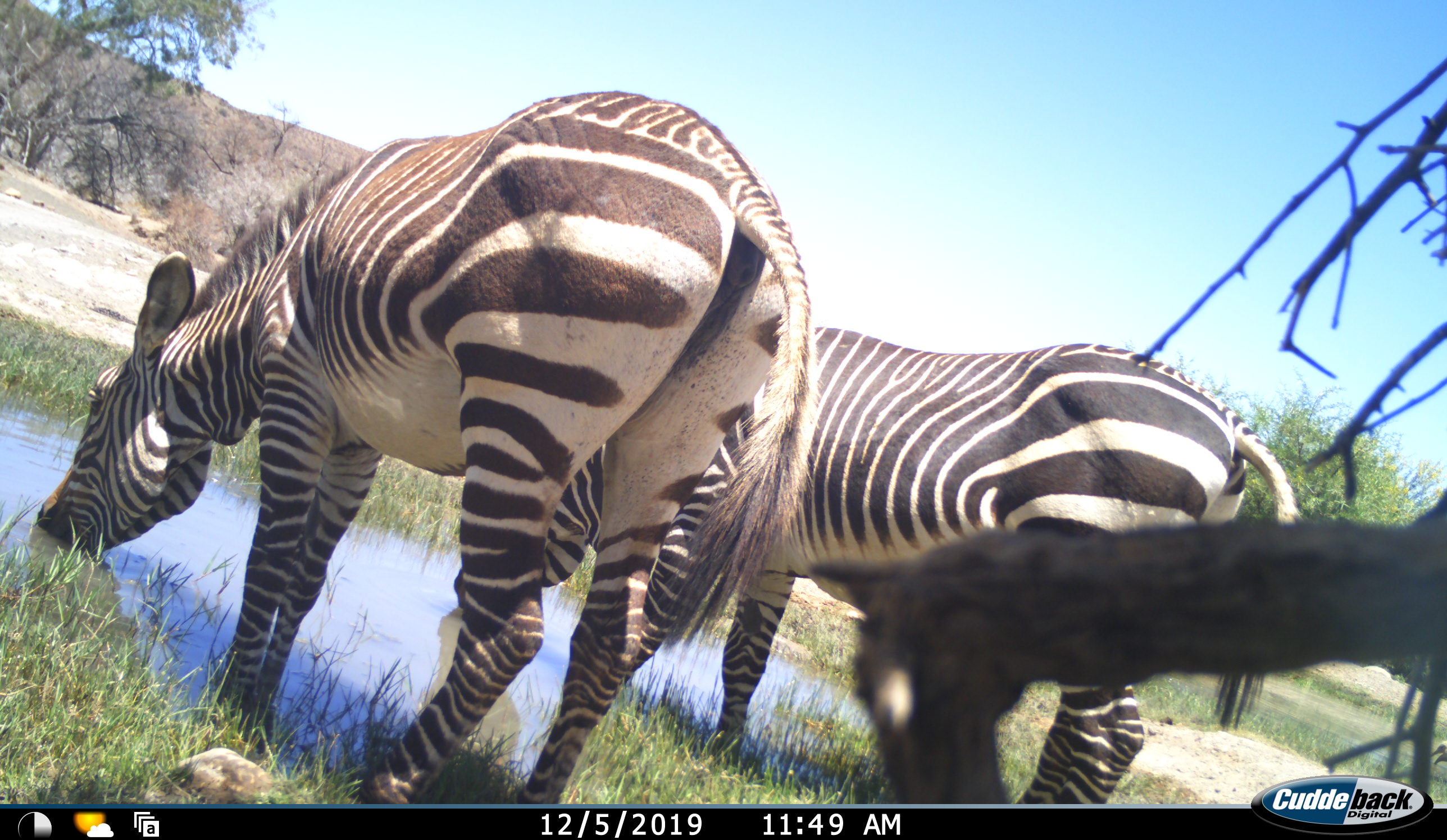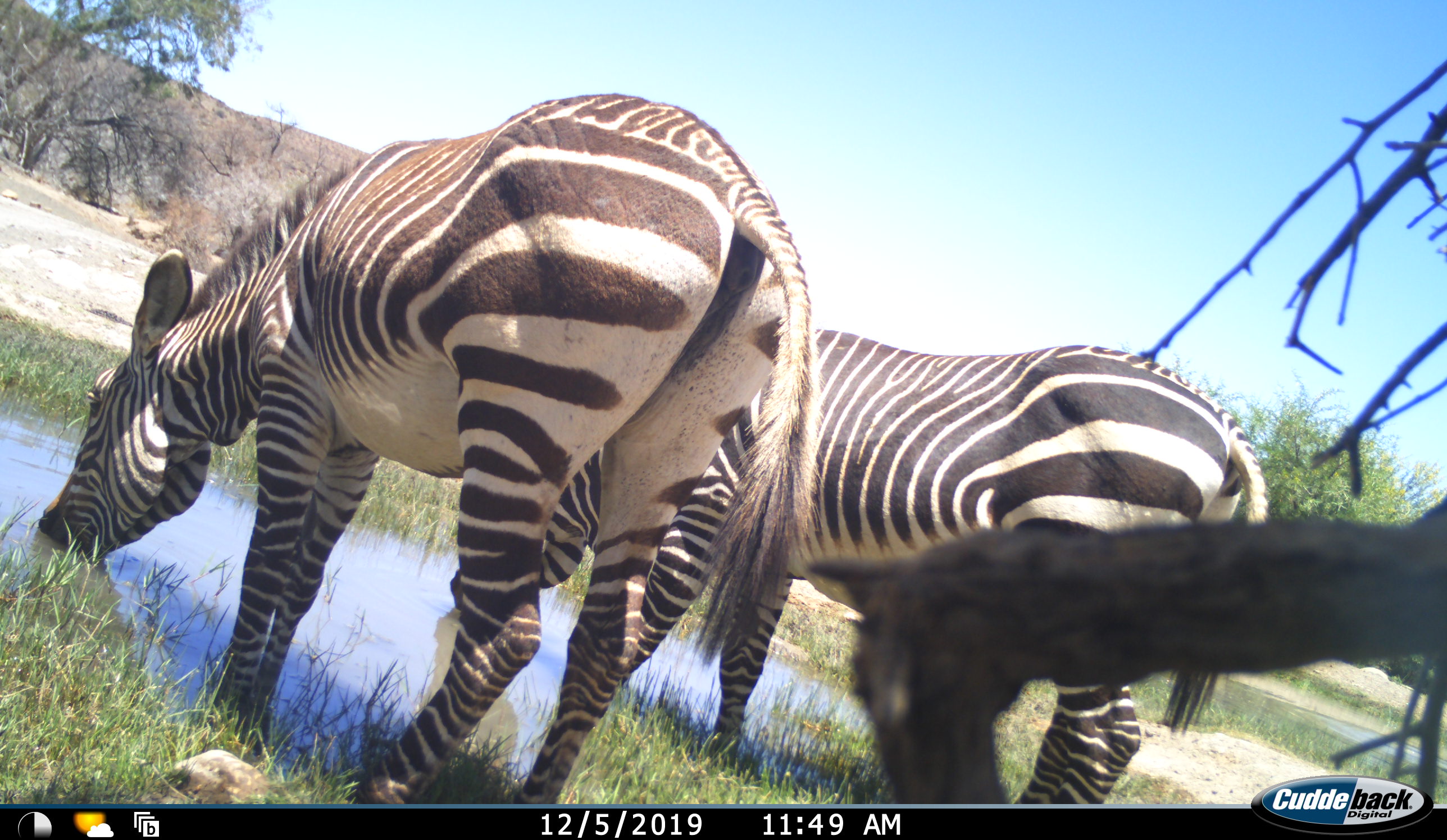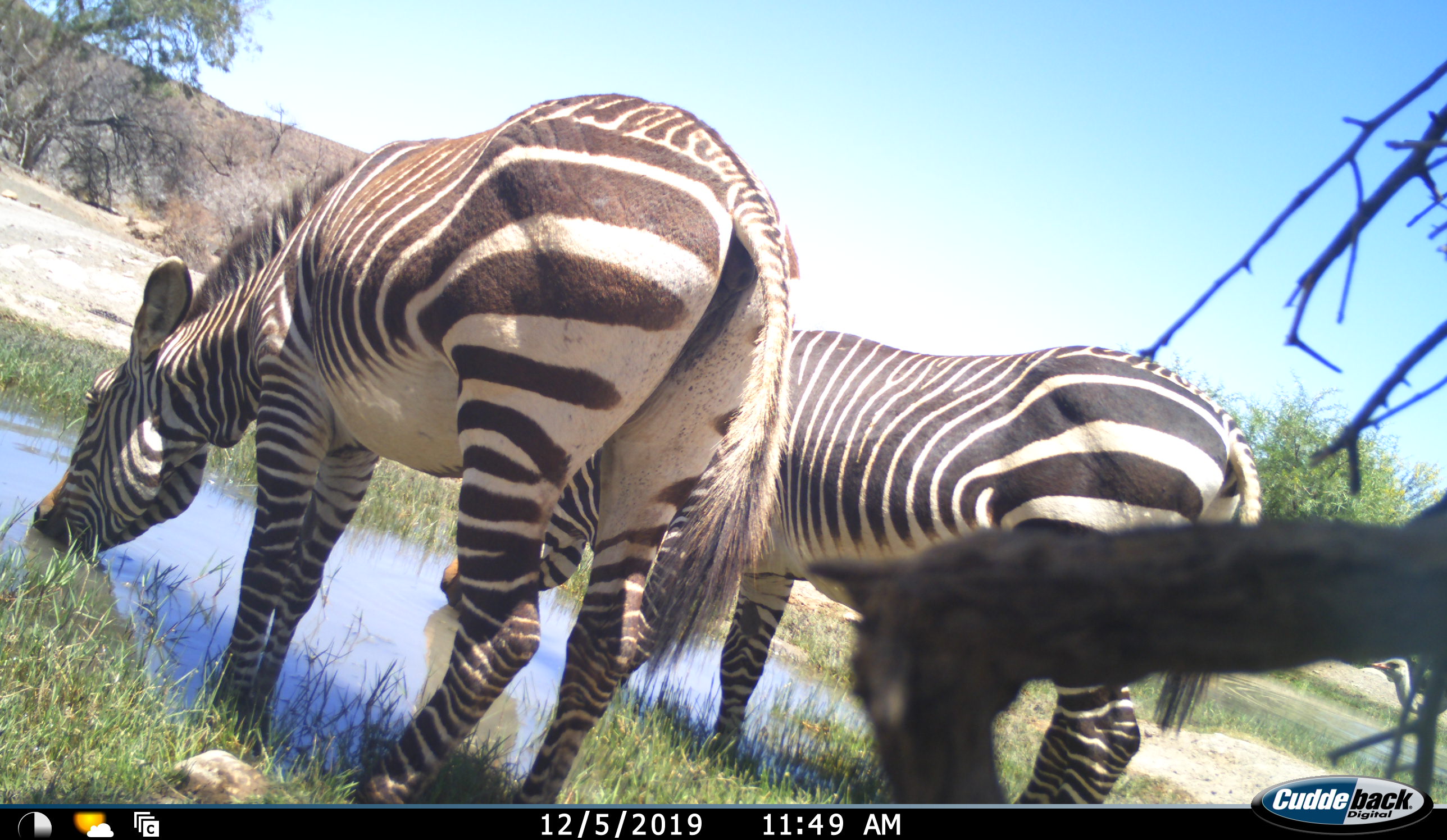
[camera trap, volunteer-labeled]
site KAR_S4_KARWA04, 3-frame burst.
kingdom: Animalia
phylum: Chordata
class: Mammalia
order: Perissodactyla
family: Equidae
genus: Equus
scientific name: Equus zebra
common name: mountain zebra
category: zebramountain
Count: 2.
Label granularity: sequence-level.